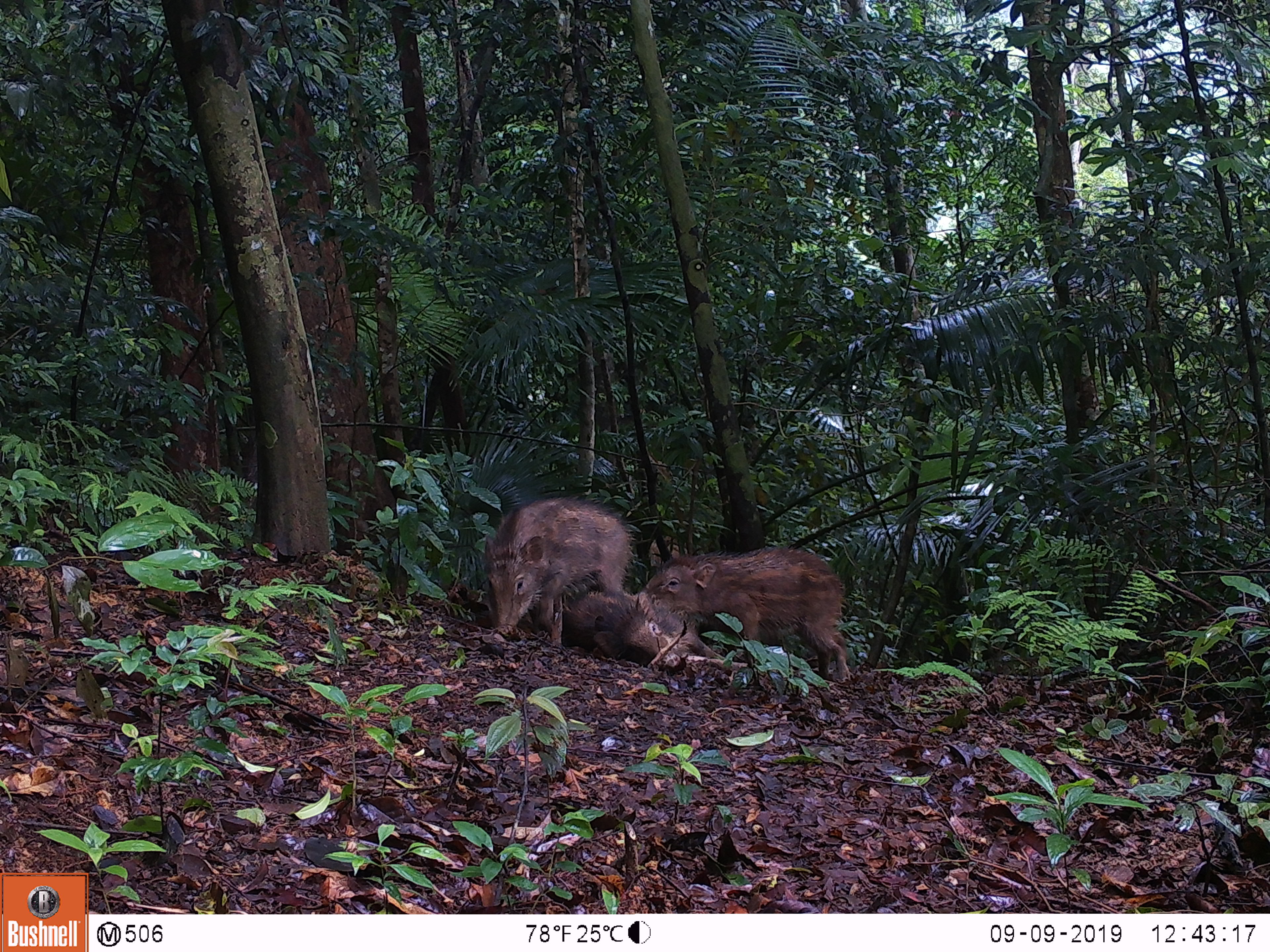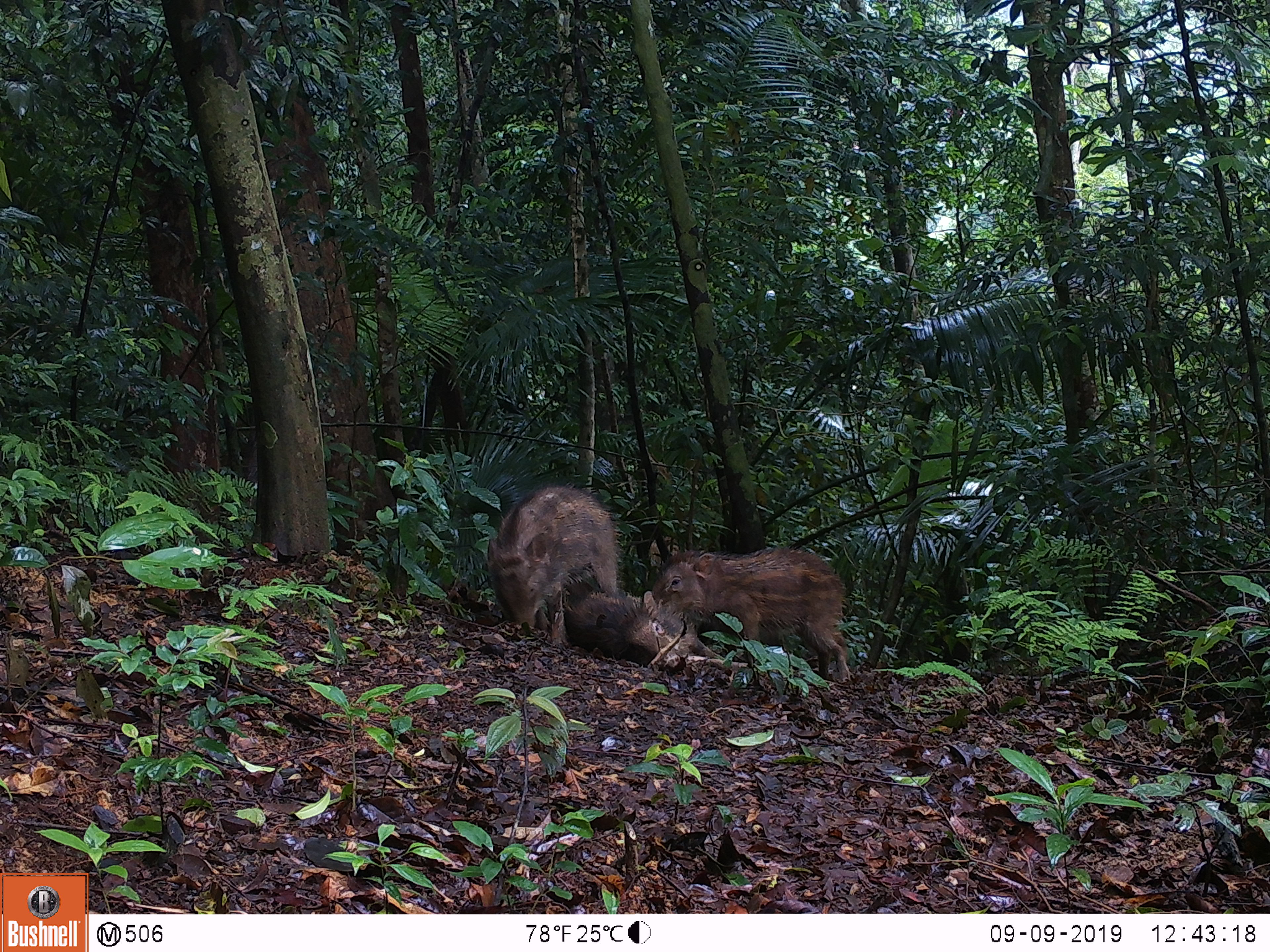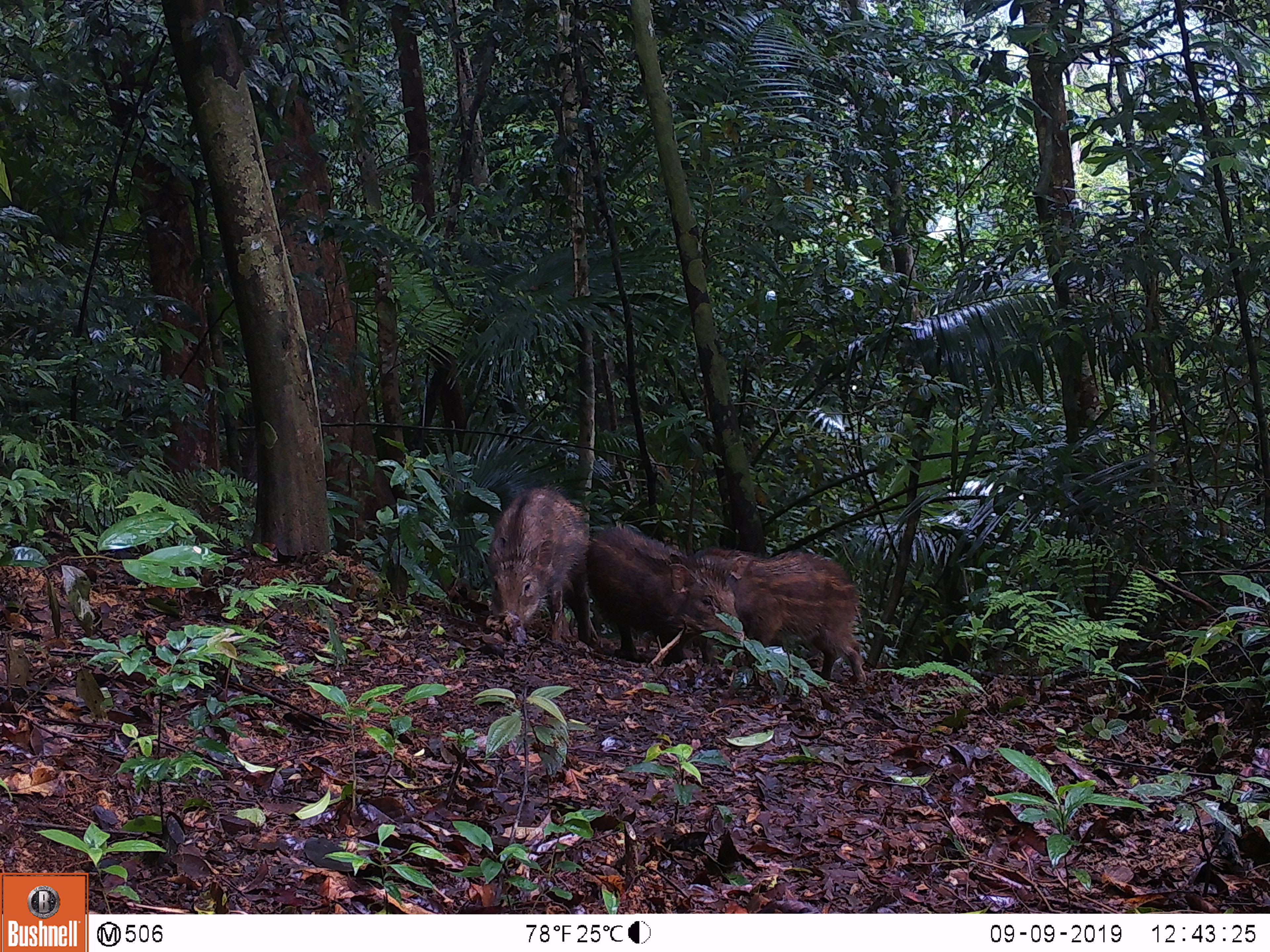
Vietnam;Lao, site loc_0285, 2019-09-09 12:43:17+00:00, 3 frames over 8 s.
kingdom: Animalia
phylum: Chordata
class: Mammalia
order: Artiodactyla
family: Suidae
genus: Sus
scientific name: Sus scrofa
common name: eurasian wild pig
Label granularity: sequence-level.